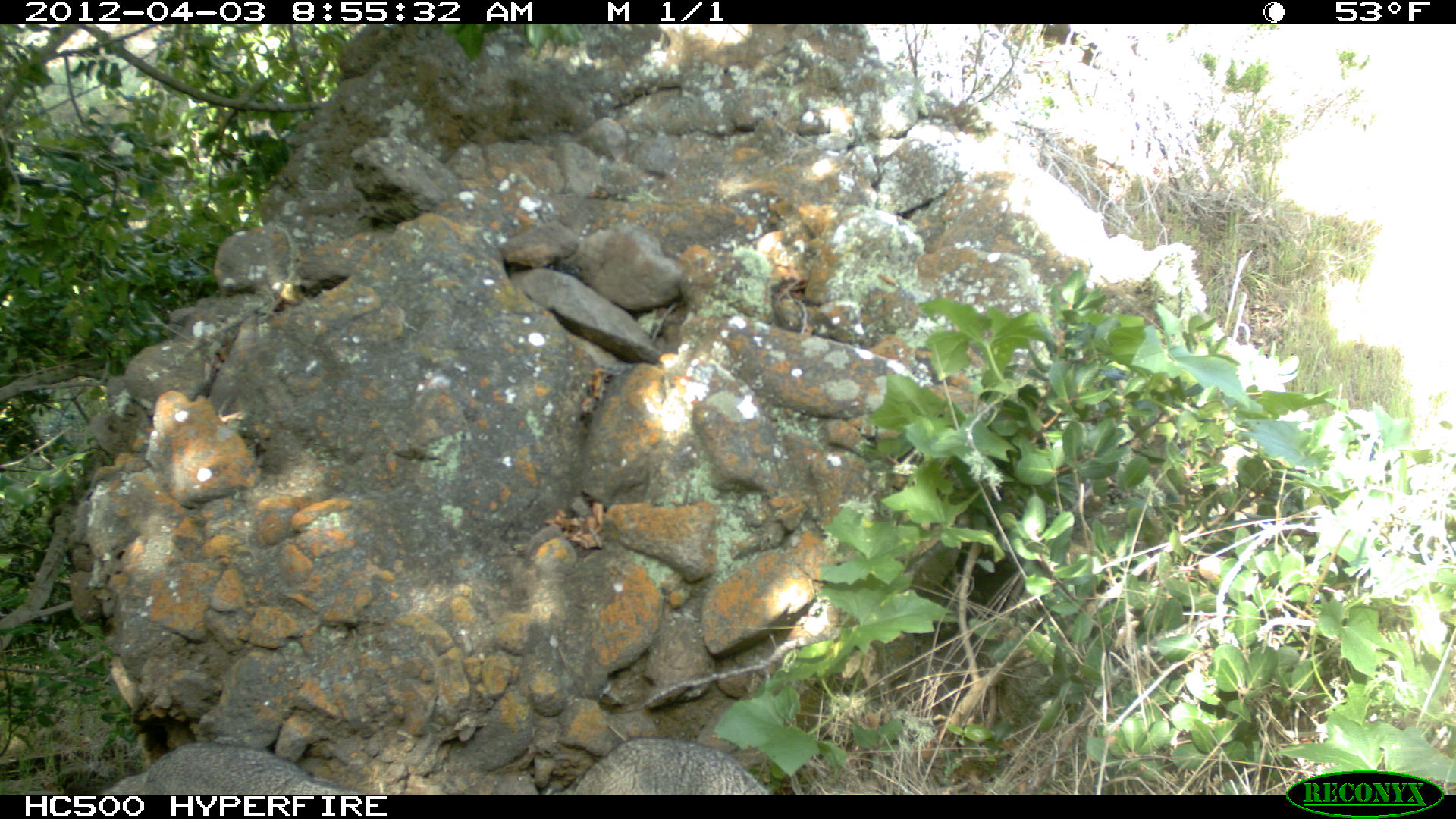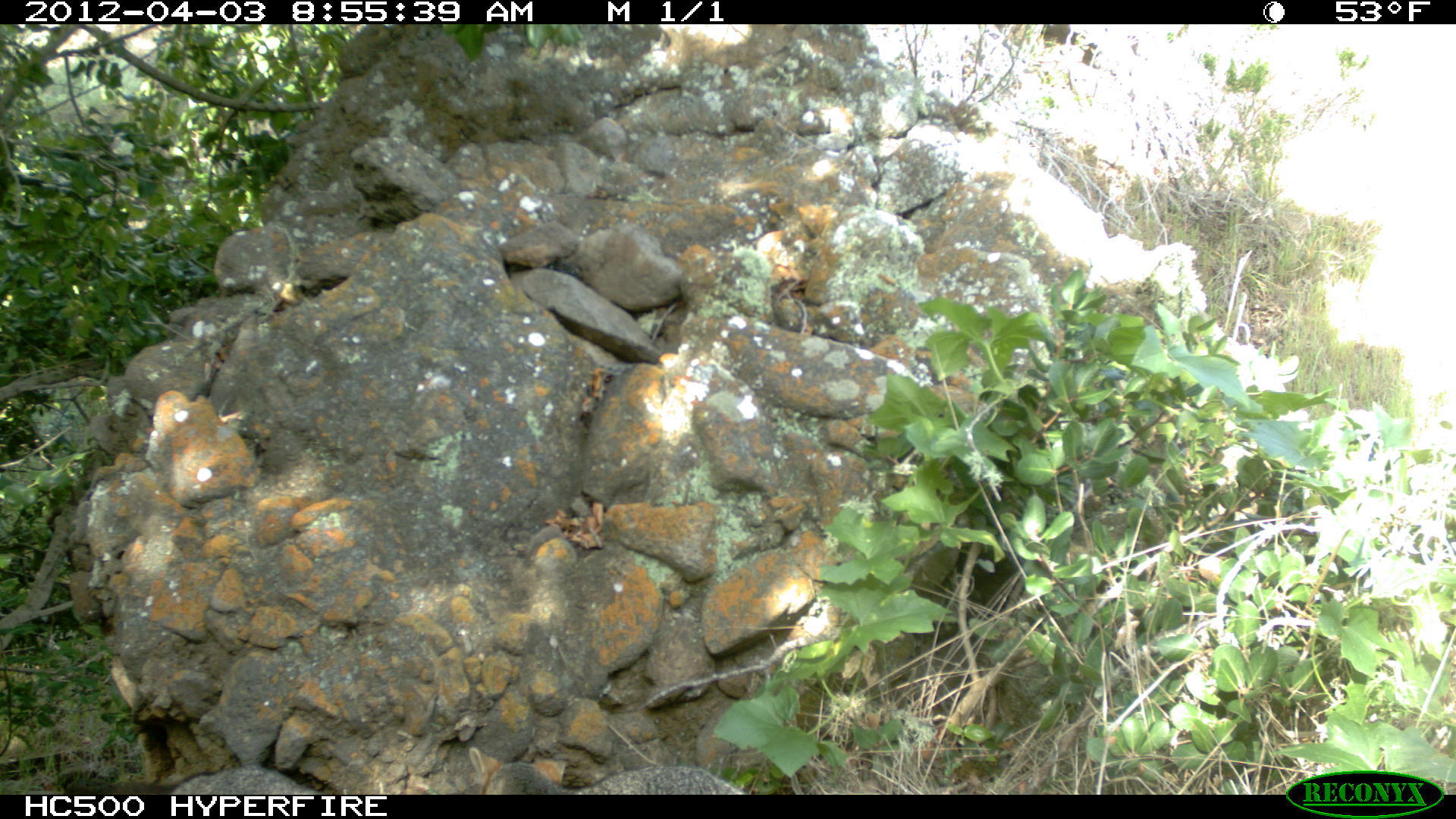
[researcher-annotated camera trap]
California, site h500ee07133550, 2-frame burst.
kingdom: Animalia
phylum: Chordata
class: Mammalia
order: Carnivora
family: Canidae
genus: Urocyon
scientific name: Urocyon littoralis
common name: island fox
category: fox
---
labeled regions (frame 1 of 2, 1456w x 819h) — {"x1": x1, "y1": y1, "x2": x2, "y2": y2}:
fox: {"x1": 94, "y1": 733, "x2": 776, "y2": 794}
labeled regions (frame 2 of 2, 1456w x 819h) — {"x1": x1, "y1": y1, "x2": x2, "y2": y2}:
fox: {"x1": 469, "y1": 747, "x2": 745, "y2": 794}; {"x1": 170, "y1": 767, "x2": 321, "y2": 794}